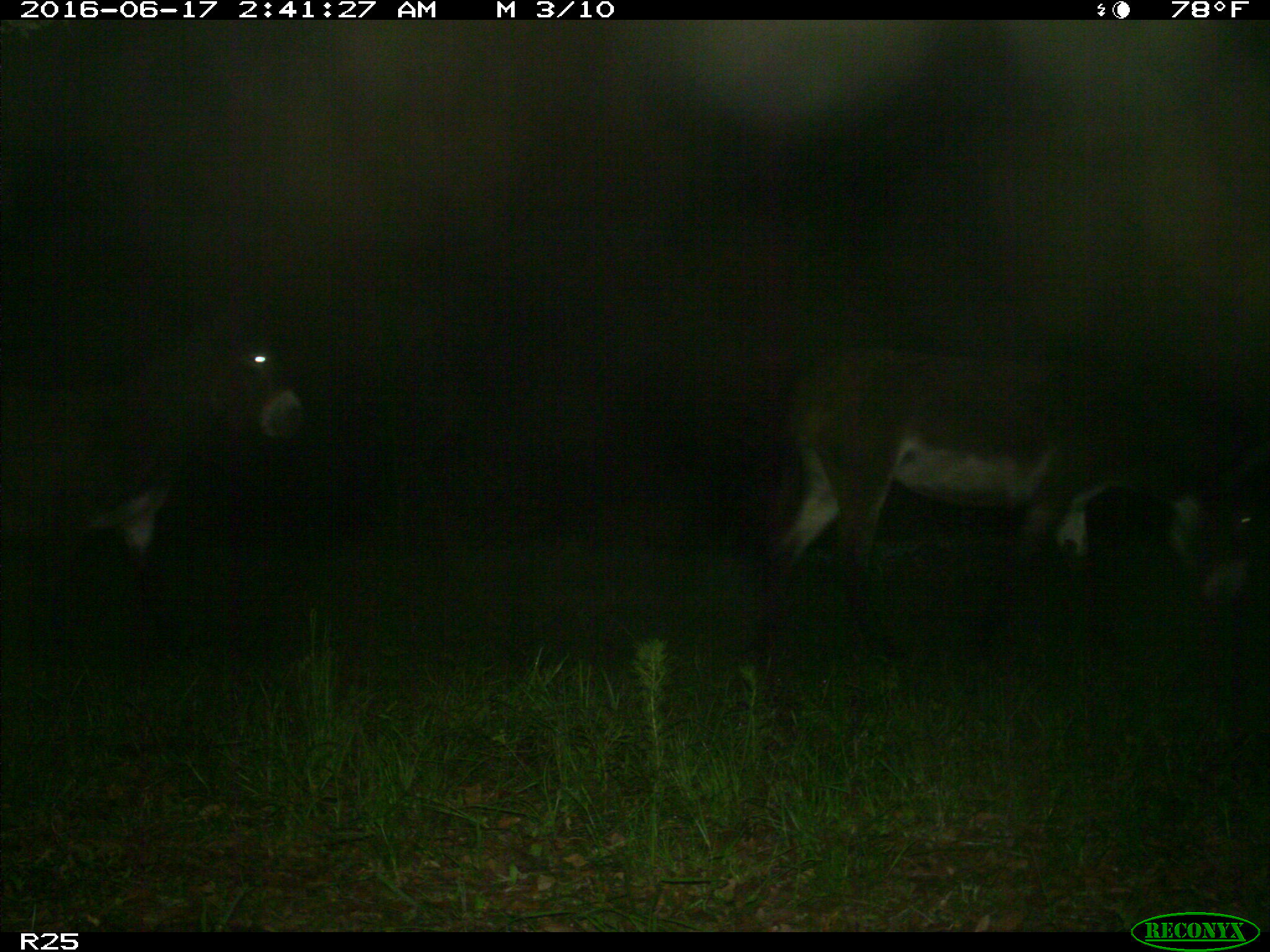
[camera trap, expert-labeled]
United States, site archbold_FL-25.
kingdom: Animalia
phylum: Chordata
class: Mammalia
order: Artiodactyla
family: Bovidae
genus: Bos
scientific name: Bos taurus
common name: domestic cow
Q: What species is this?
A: Bos taurus (domestic cow).